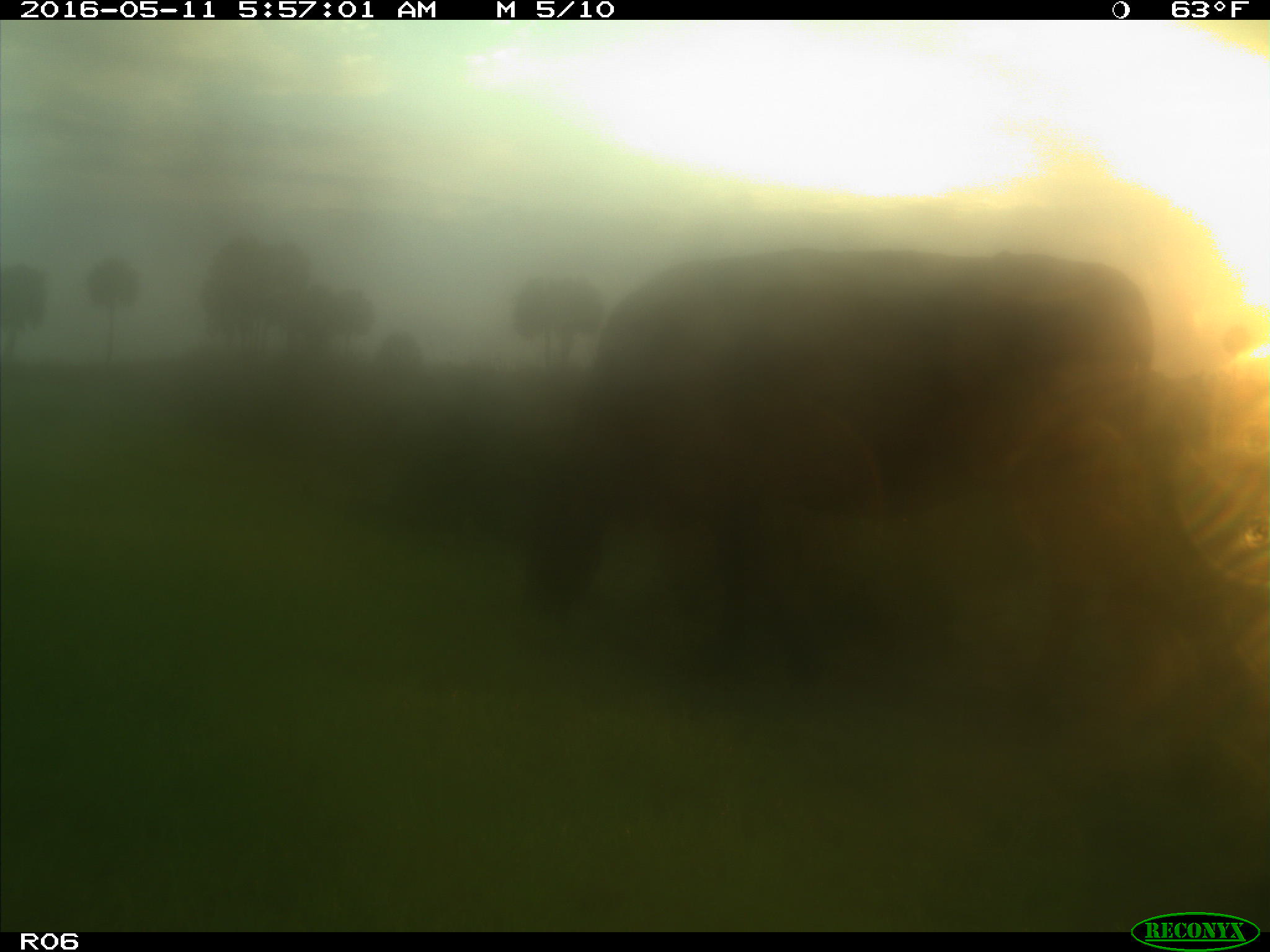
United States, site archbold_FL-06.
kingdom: Animalia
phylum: Chordata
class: Mammalia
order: Artiodactyla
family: Bovidae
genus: Bos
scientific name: Bos taurus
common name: domestic cow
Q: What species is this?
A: Bos taurus (domestic cow).